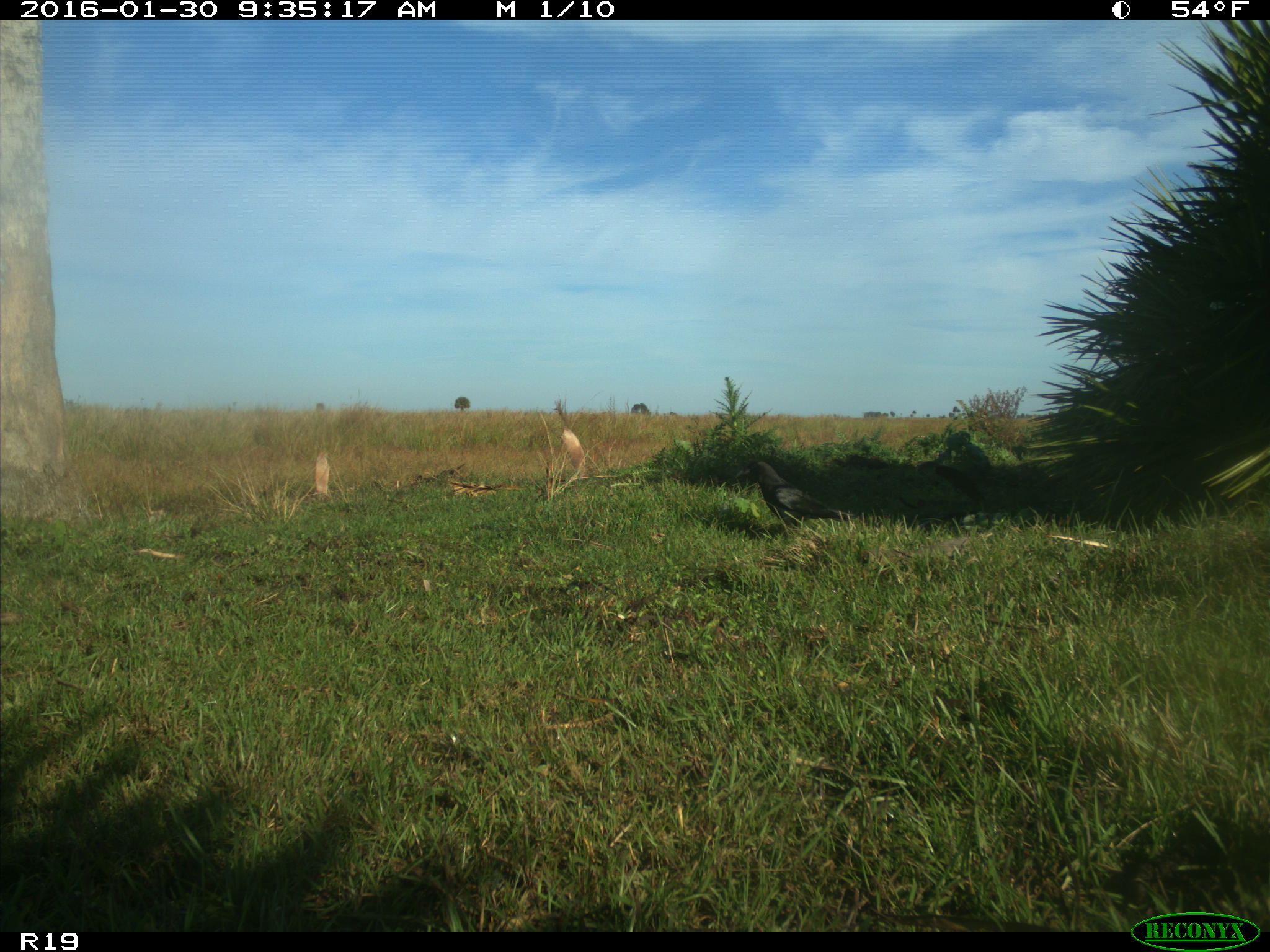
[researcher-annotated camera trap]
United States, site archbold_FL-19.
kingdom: Animalia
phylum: Chordata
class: Aves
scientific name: Aves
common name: birds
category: unidentified bird